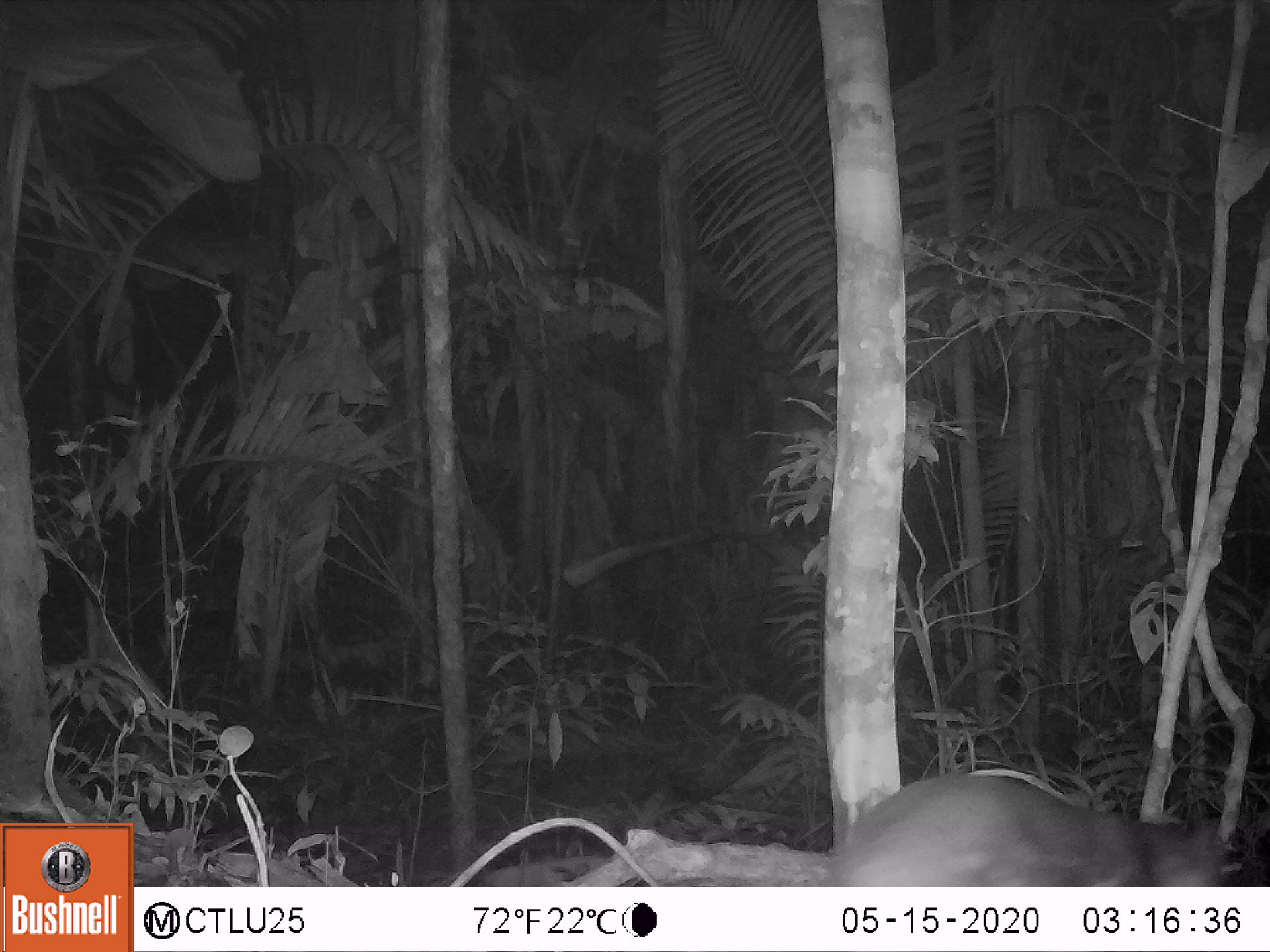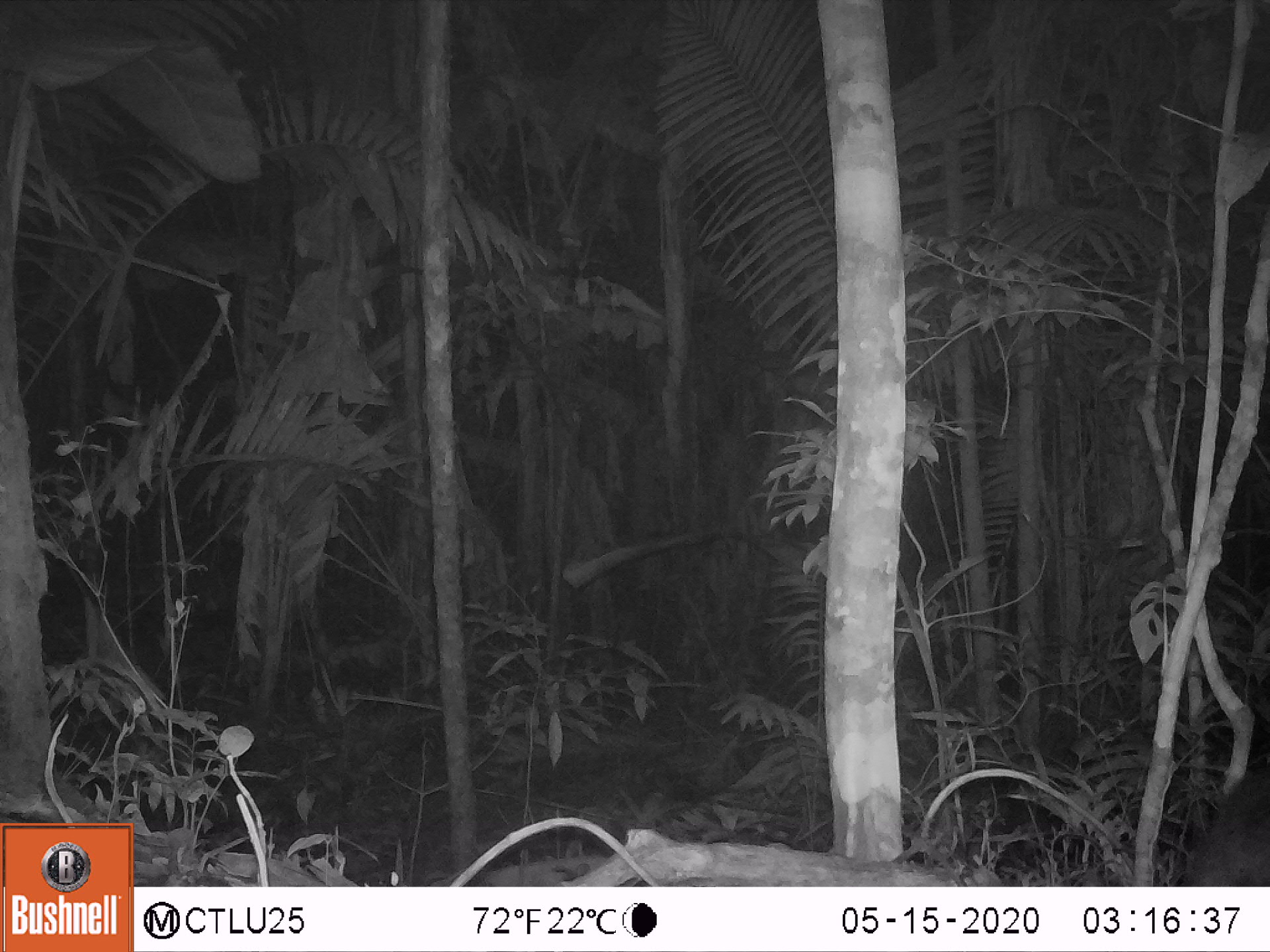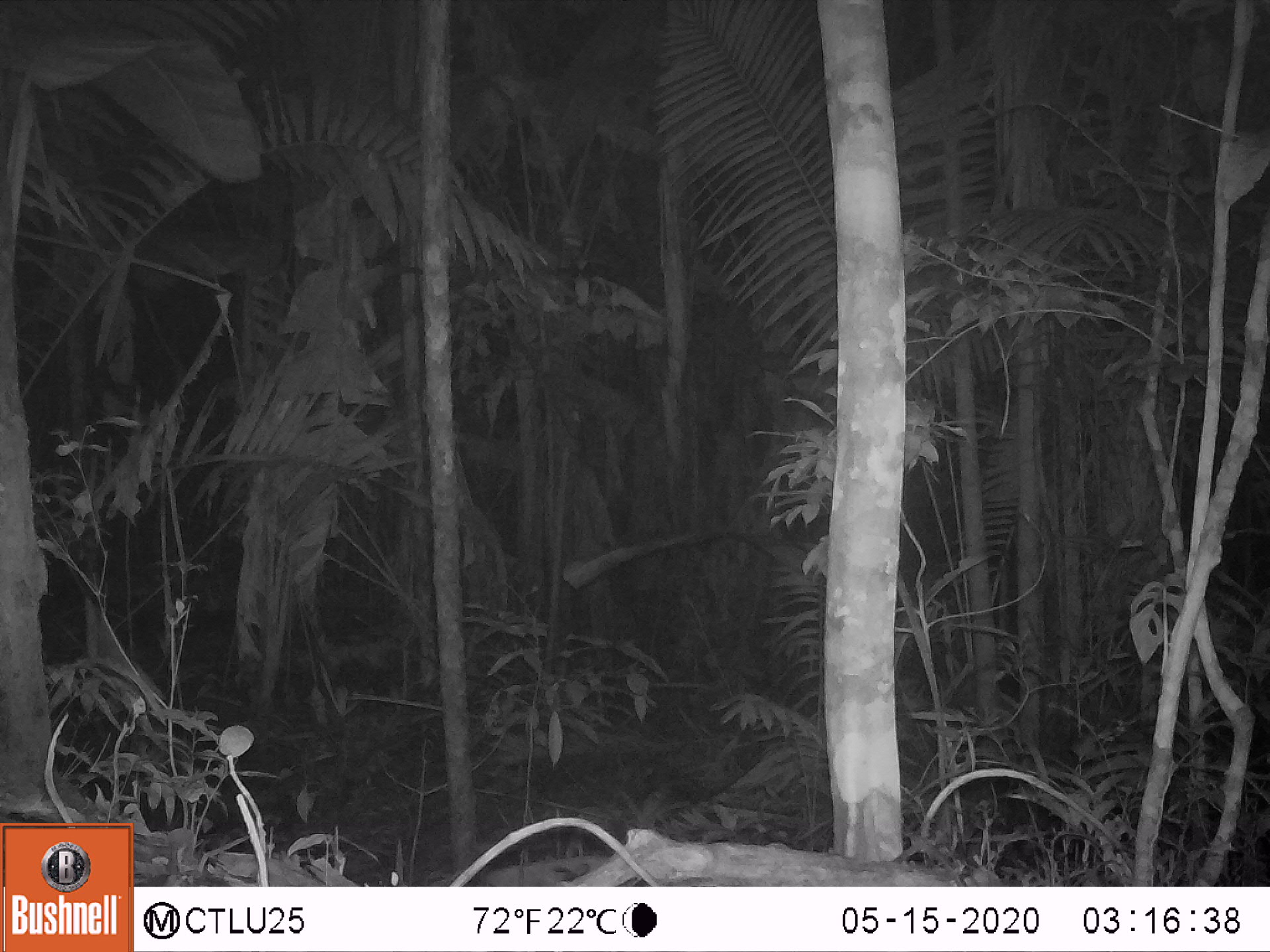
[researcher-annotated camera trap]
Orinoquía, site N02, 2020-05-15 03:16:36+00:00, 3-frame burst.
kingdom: Animalia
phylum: Chordata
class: Mammalia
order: Rodentia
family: Cuniculidae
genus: Cuniculus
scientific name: Cuniculus paca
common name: spotted paca